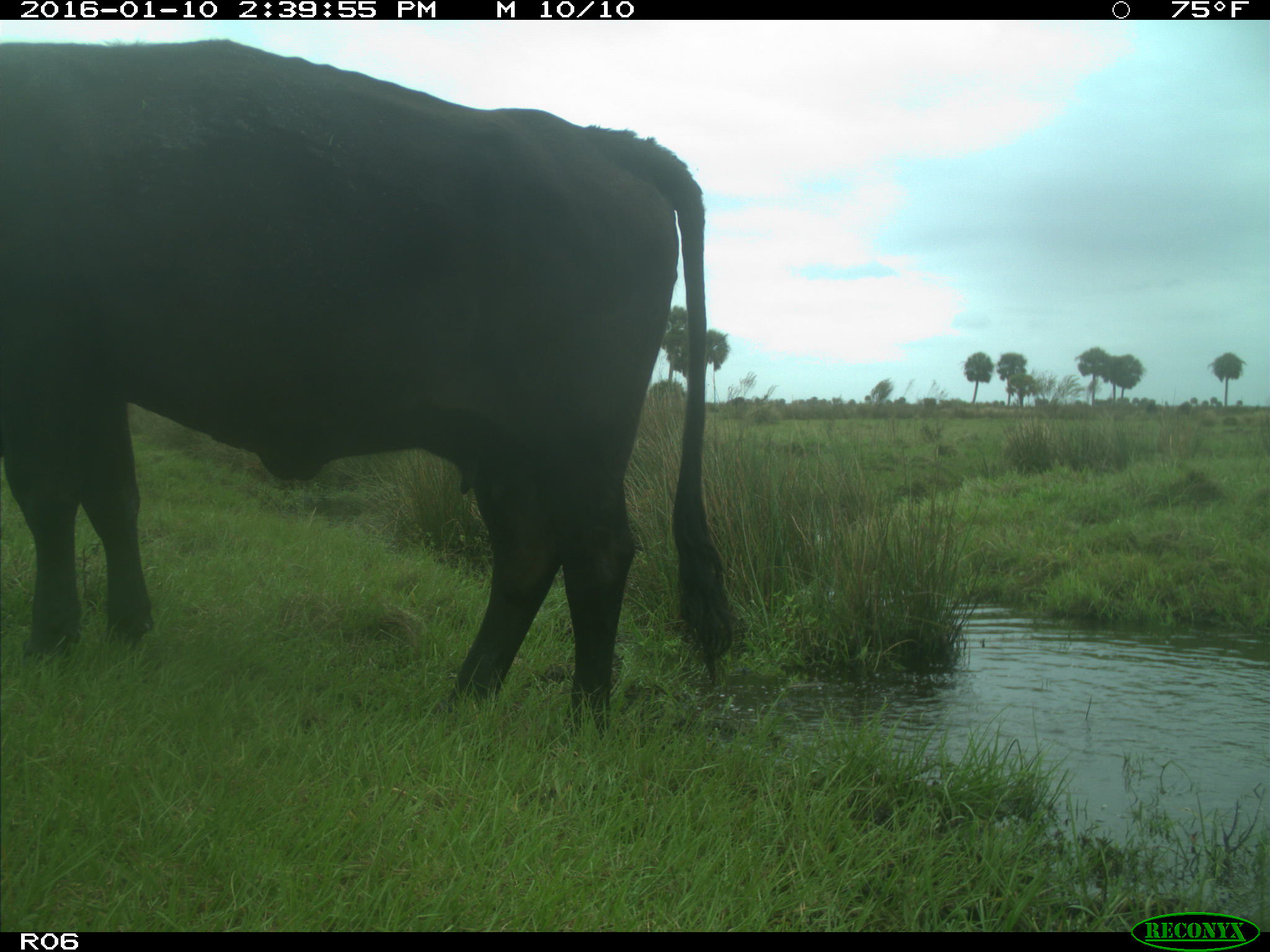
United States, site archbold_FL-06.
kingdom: Animalia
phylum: Chordata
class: Mammalia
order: Artiodactyla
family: Bovidae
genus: Bos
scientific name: Bos taurus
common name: domestic cow